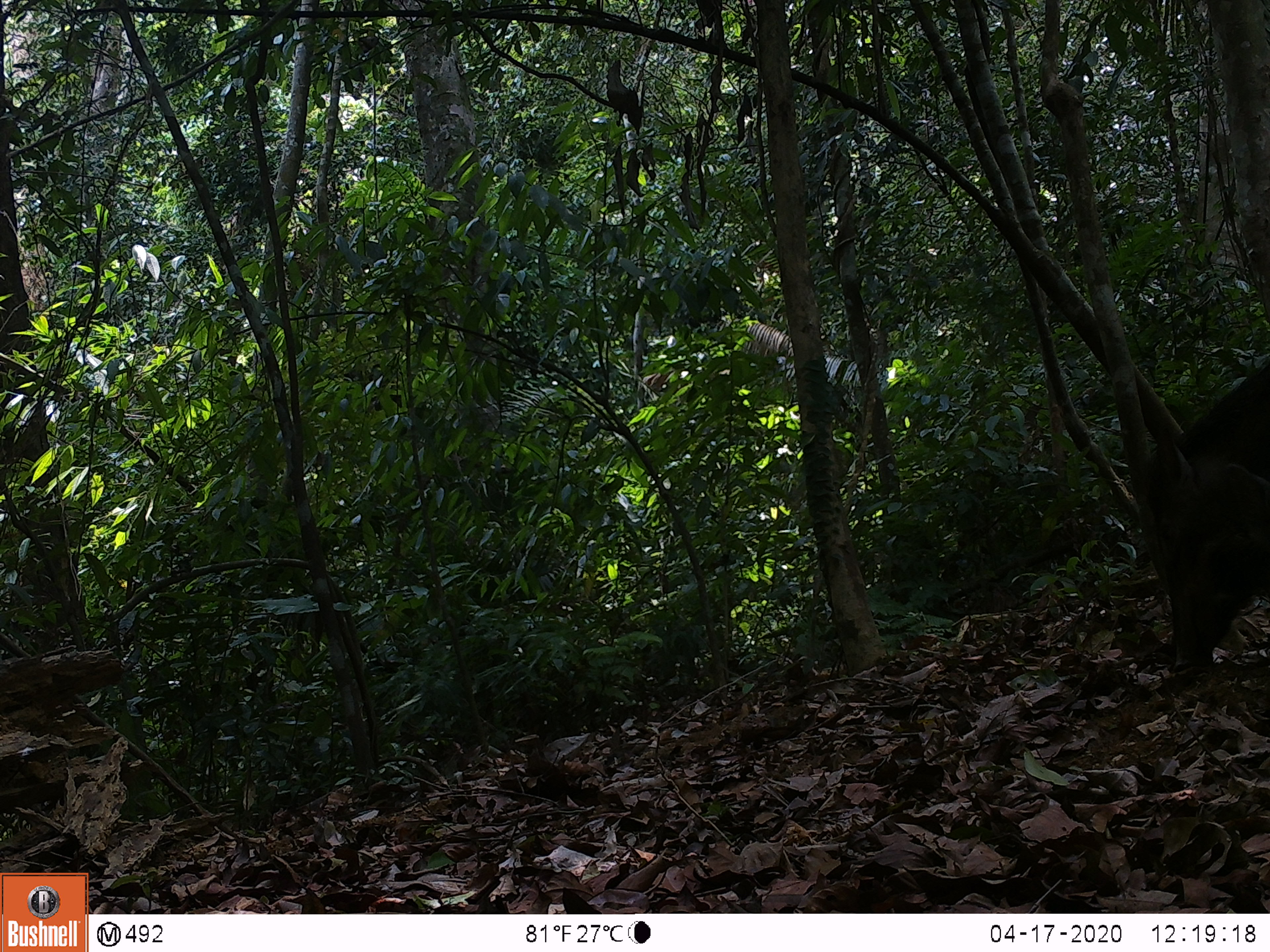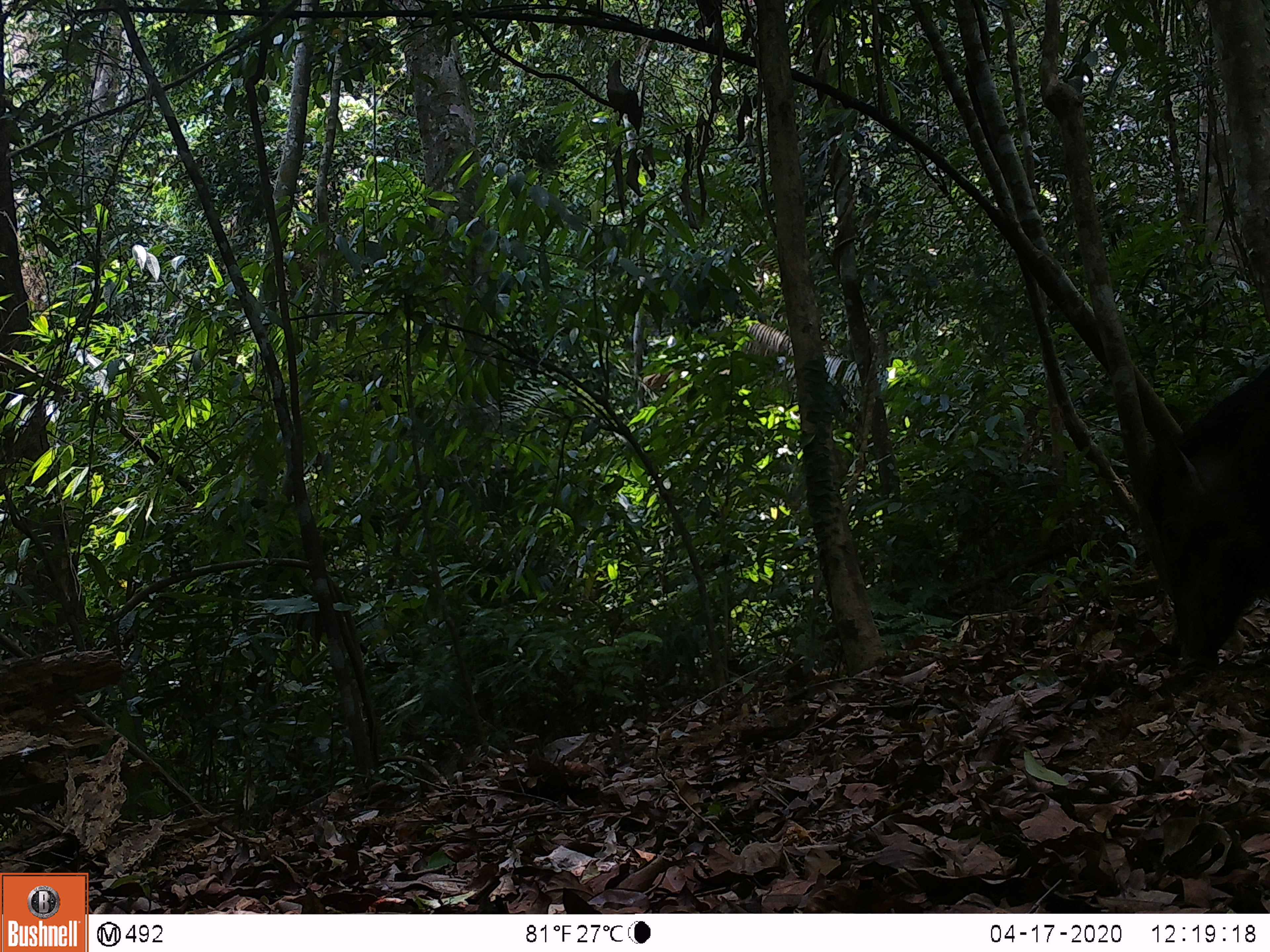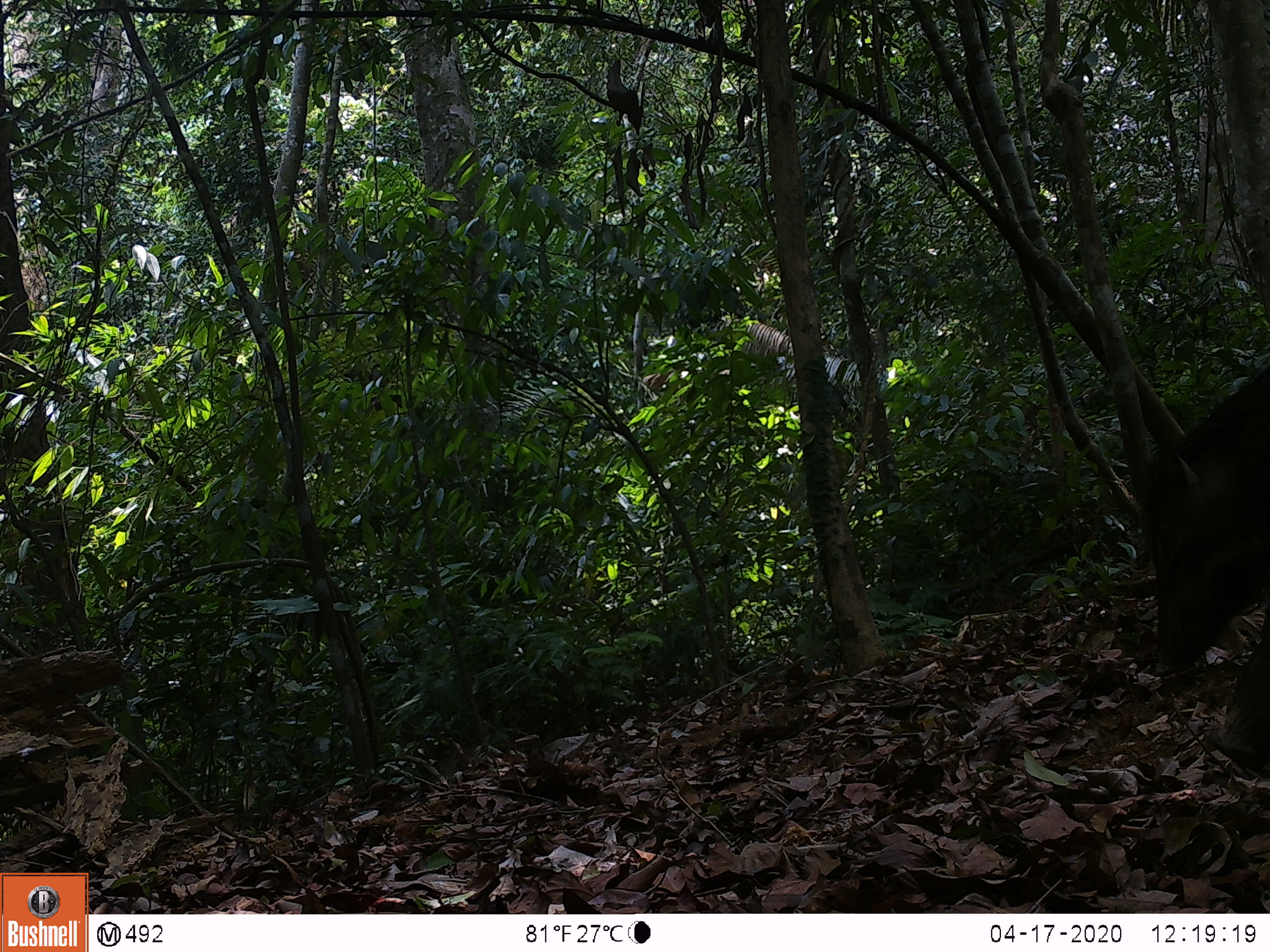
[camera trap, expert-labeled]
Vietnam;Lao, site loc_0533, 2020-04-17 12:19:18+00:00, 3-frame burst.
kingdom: Animalia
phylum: Chordata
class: Mammalia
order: Artiodactyla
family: Suidae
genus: Sus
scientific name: Sus scrofa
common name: eurasian wild pig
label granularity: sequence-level